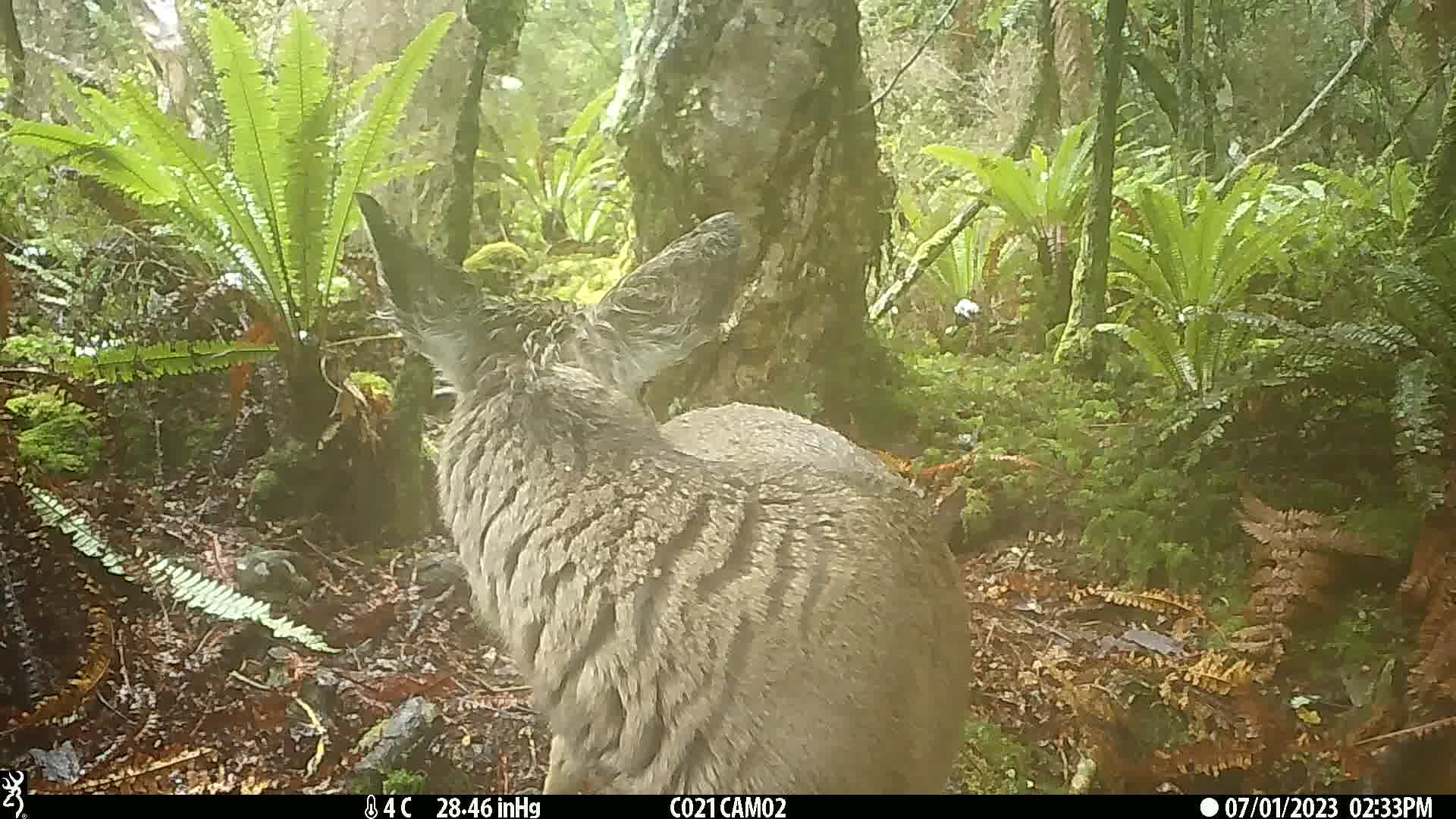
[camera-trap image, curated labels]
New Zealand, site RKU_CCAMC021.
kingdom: Animalia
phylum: Chordata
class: Mammalia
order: Artiodactyla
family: Cervidae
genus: Odocoileus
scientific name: Odocoileus virginianus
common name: white-tailed deer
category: white tailed deer